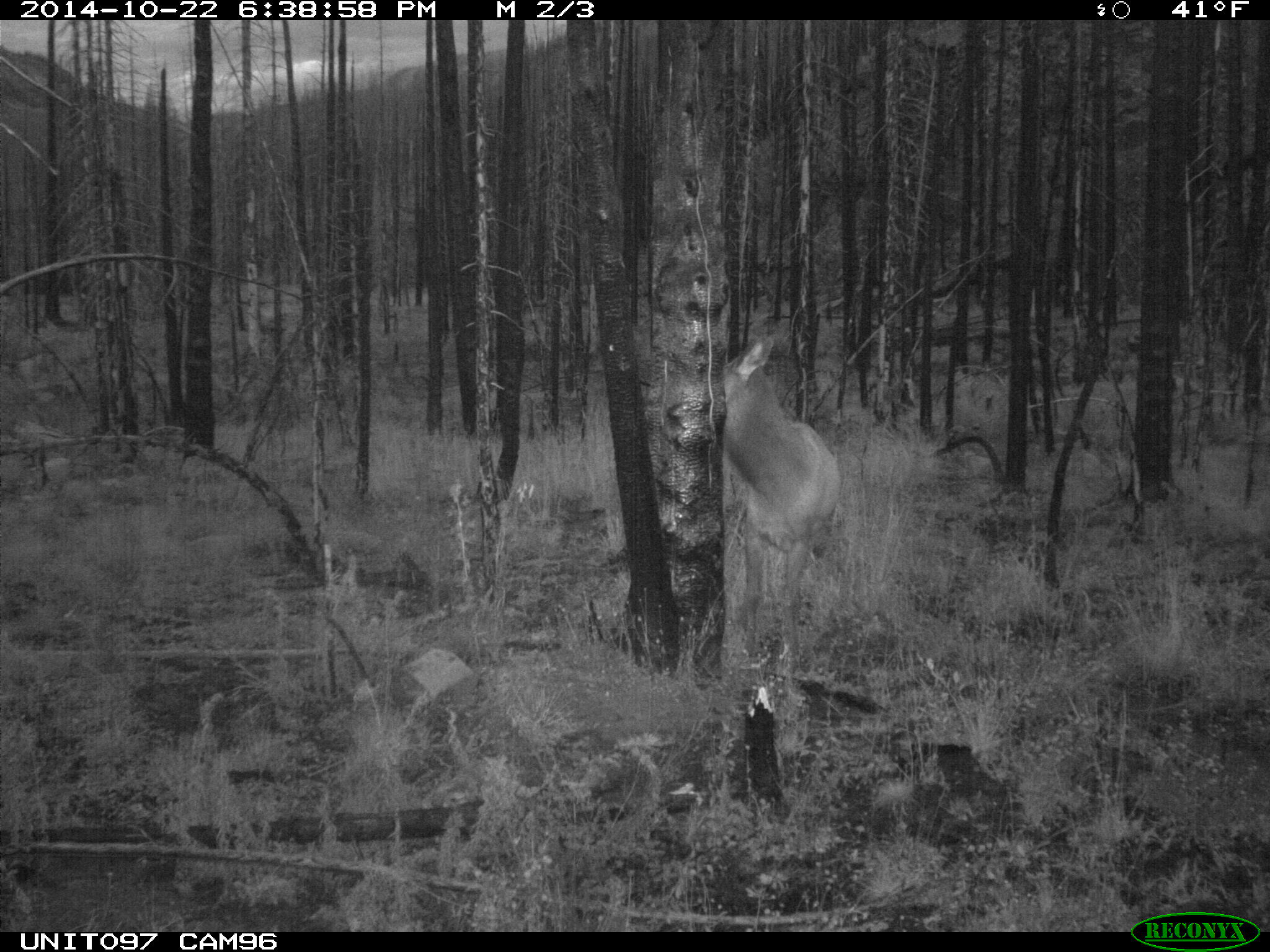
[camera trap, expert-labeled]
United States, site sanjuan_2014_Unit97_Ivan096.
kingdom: Animalia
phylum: Chordata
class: Mammalia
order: Artiodactyla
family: Cervidae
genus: Cervus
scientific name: Cervus elaphus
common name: red deer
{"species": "Cervus elaphus (red deer)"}